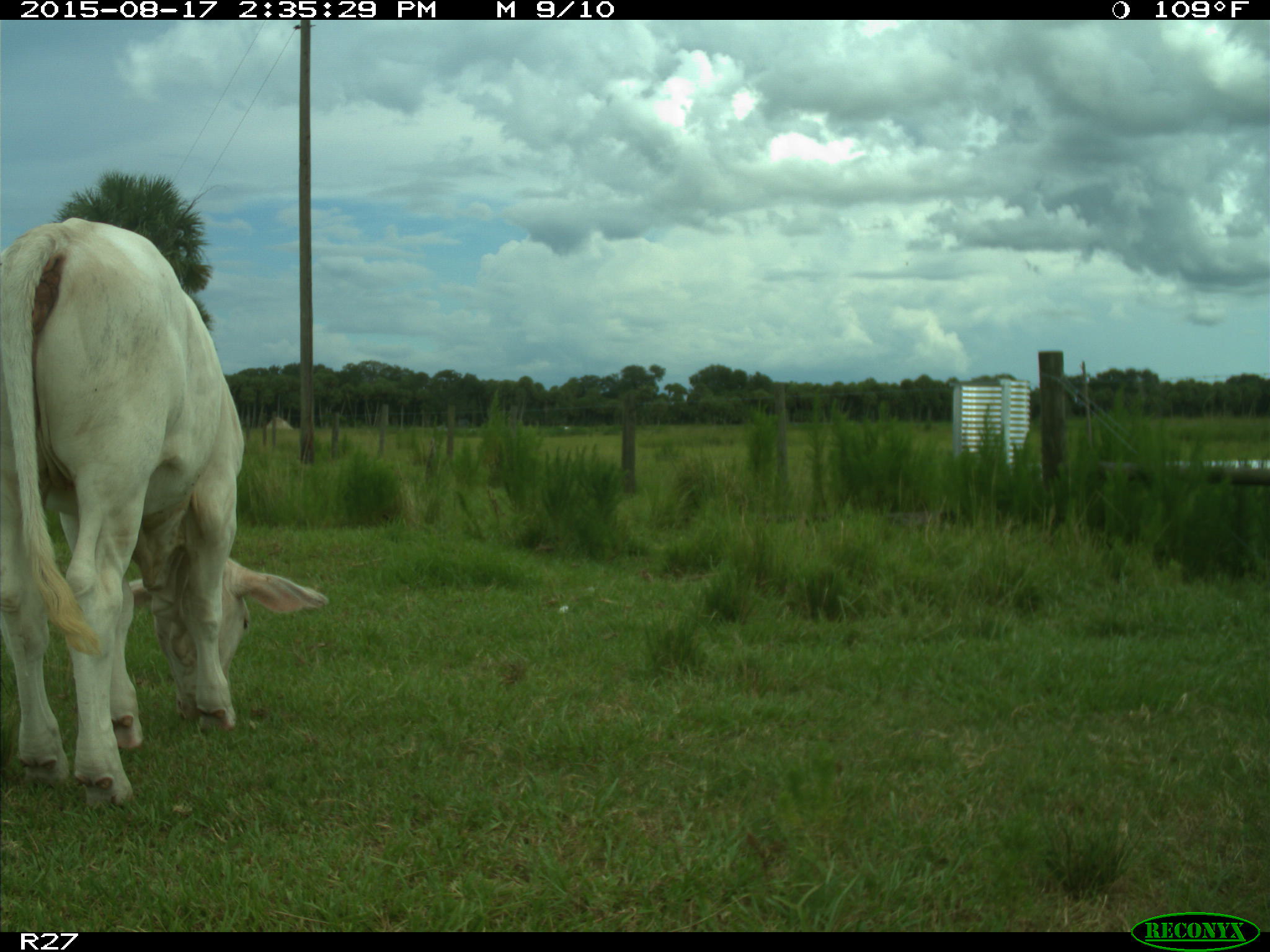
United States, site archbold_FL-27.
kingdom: Animalia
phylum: Chordata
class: Mammalia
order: Artiodactyla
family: Bovidae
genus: Bos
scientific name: Bos taurus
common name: domestic cow